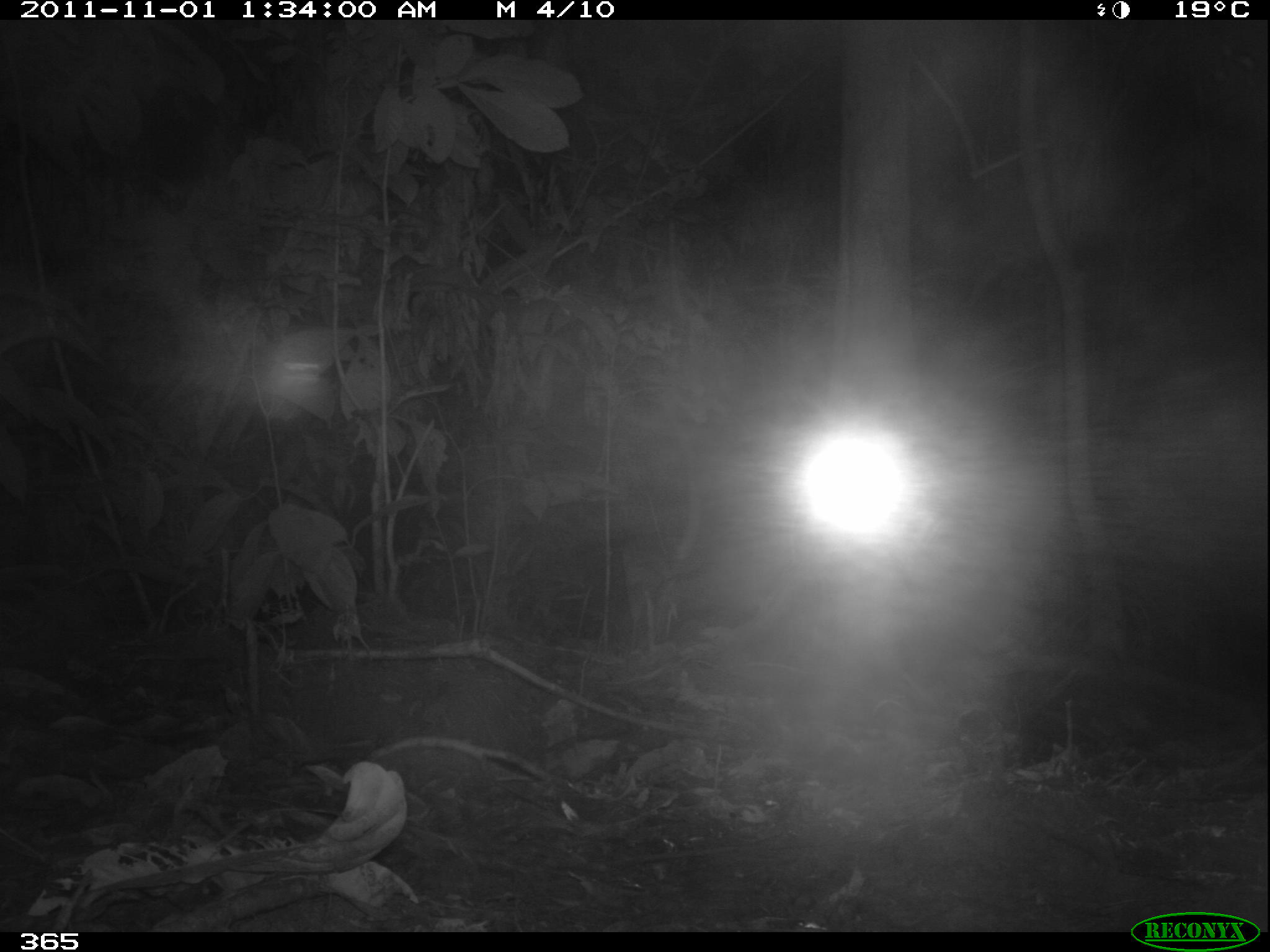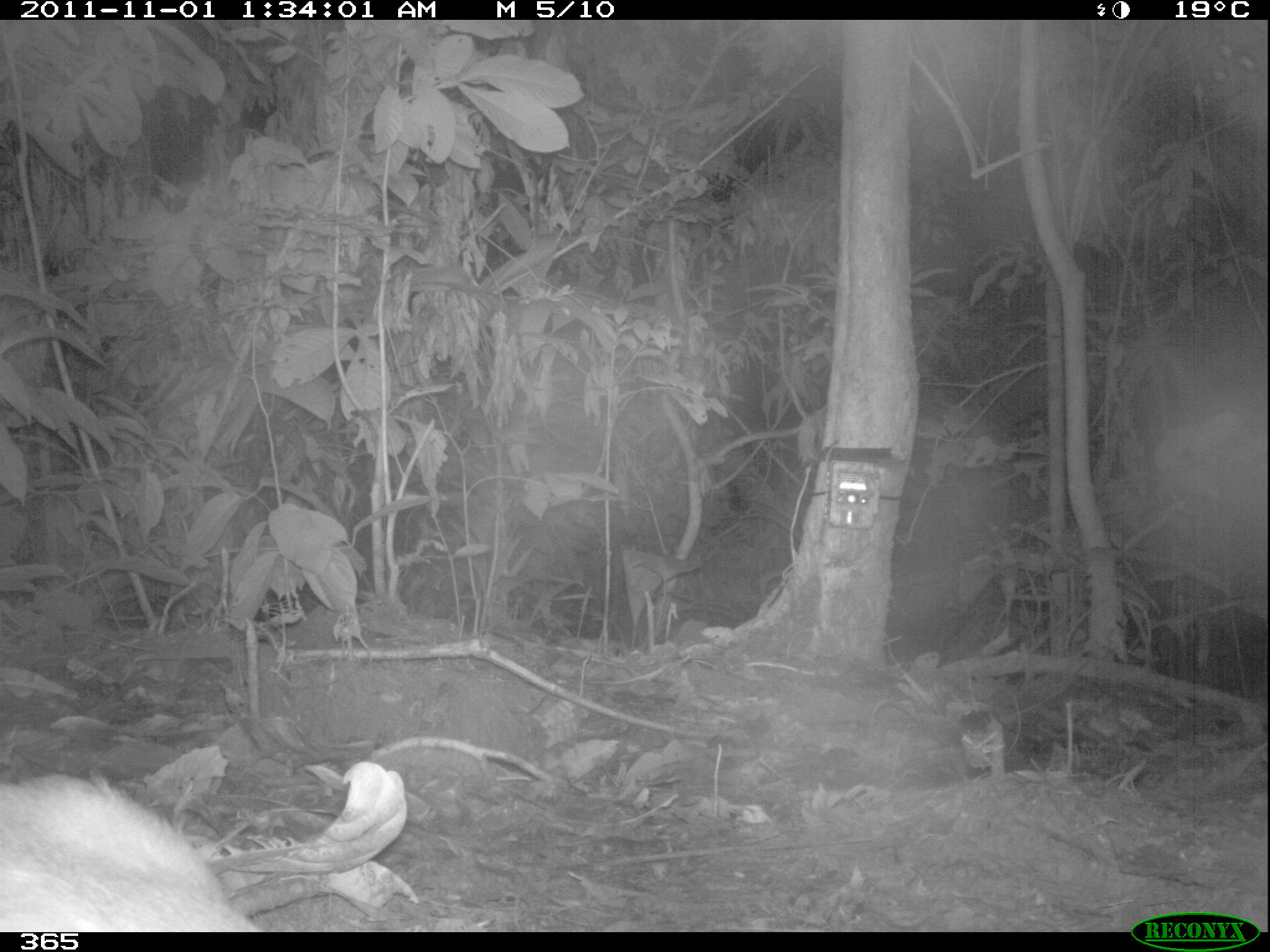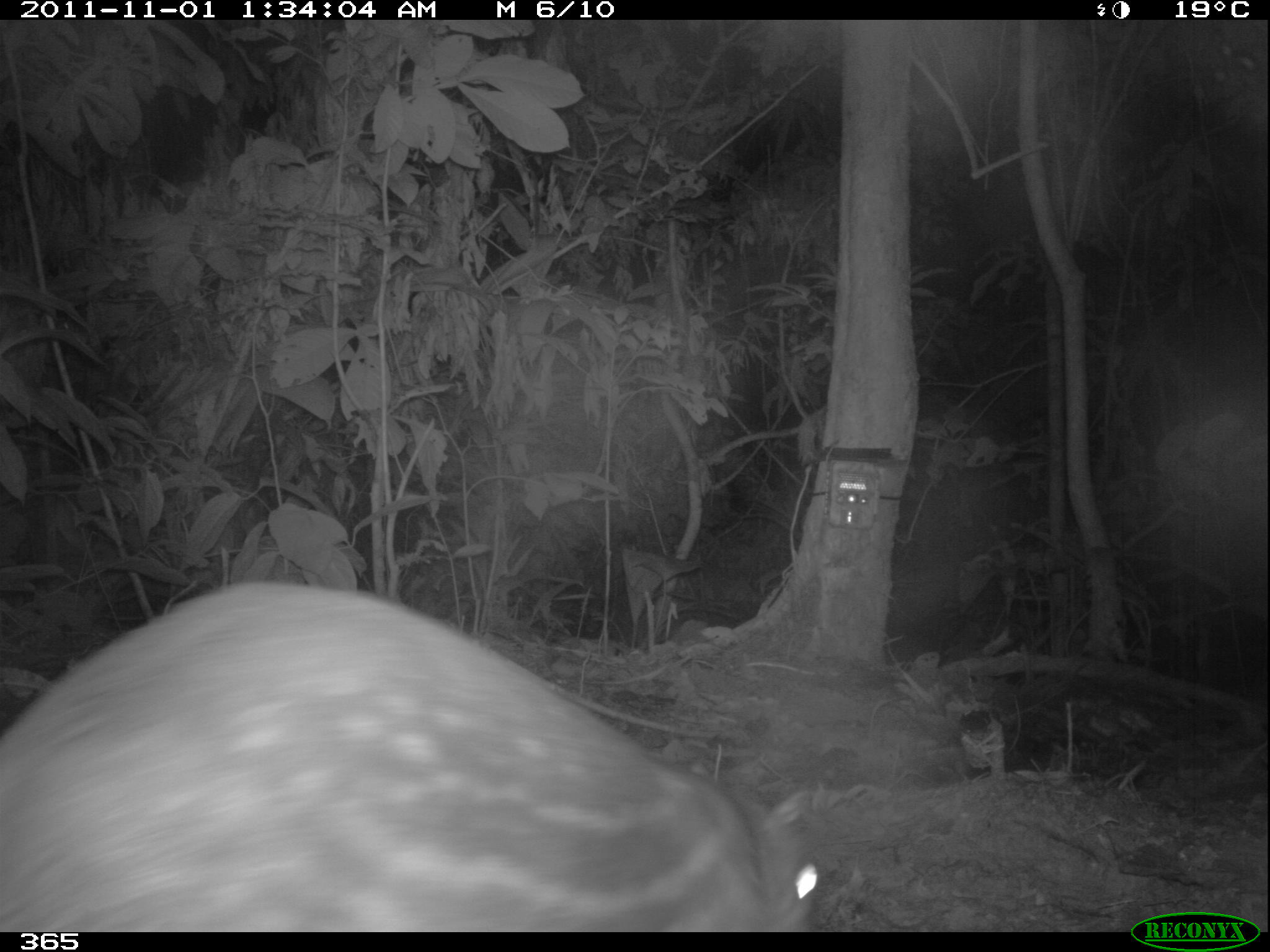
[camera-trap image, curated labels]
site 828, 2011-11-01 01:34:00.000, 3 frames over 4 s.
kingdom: Animalia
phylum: Chordata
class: Mammalia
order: Rodentia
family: Cuniculidae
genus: Cuniculus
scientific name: Cuniculus paca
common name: spotted paca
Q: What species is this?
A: Cuniculus paca (spotted paca).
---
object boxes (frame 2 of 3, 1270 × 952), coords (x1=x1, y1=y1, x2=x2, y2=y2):
cuniculus paca: (x1=0, y1=769, x2=267, y2=931)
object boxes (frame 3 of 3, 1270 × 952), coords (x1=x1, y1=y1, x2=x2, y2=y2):
cuniculus paca: (x1=4, y1=577, x2=824, y2=931)